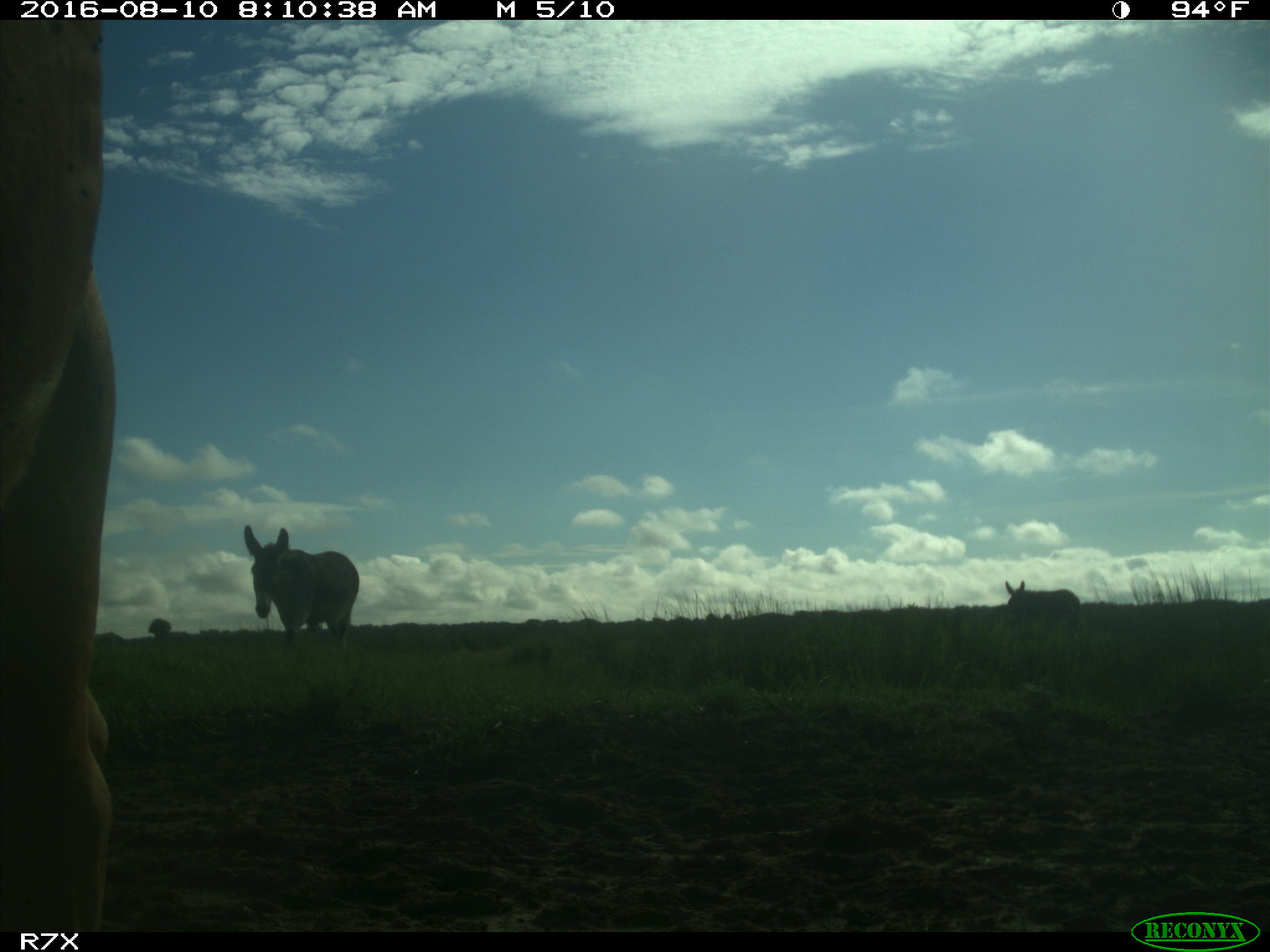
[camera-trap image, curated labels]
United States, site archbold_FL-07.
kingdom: Animalia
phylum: Chordata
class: Mammalia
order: Perissodactyla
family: Equidae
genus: Equus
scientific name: Equus africanus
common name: african wild ass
Equus africanus (african wild ass).